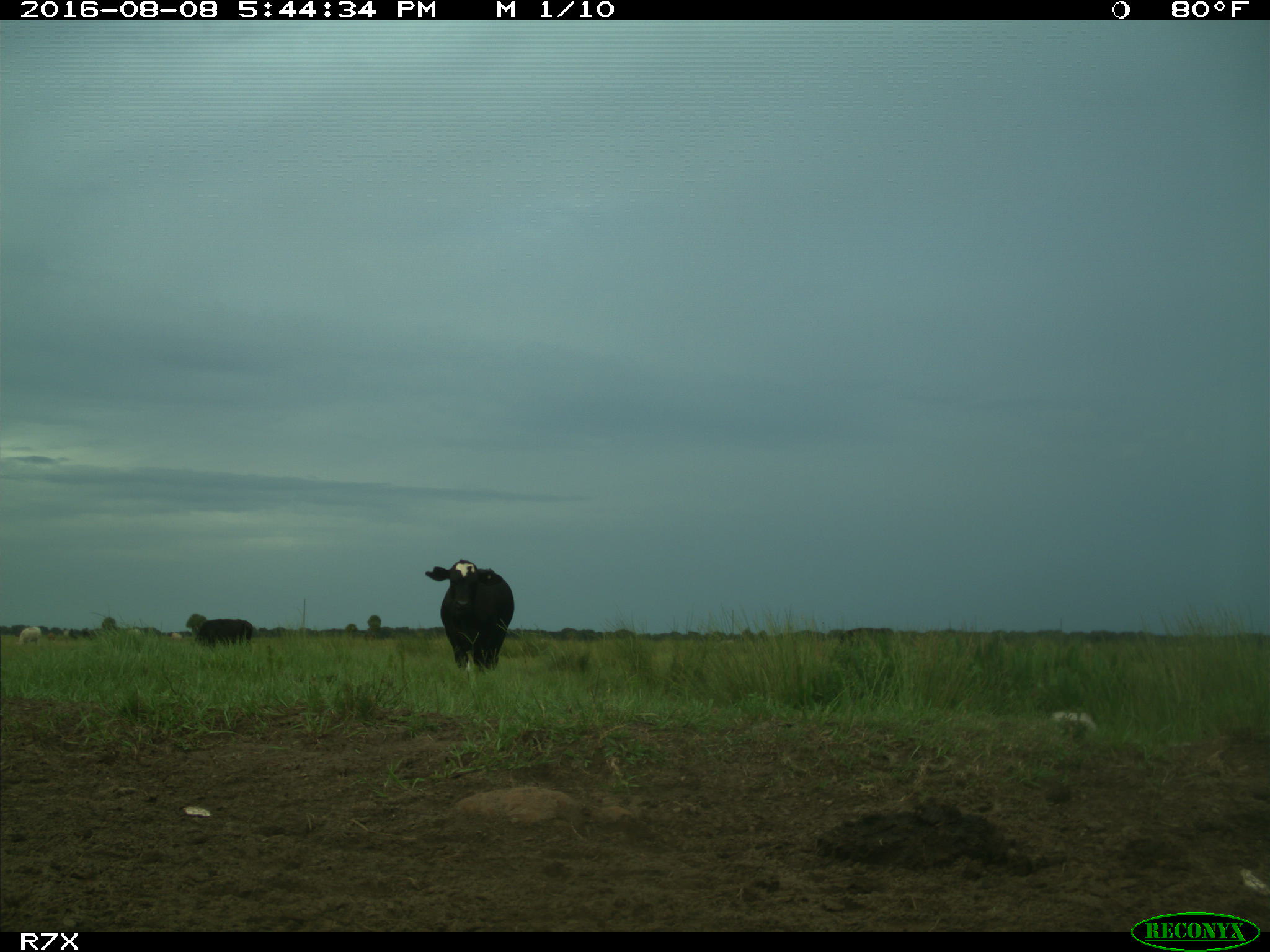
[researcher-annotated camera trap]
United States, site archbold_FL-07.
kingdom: Animalia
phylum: Chordata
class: Mammalia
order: Artiodactyla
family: Bovidae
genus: Bos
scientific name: Bos taurus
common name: domestic cow